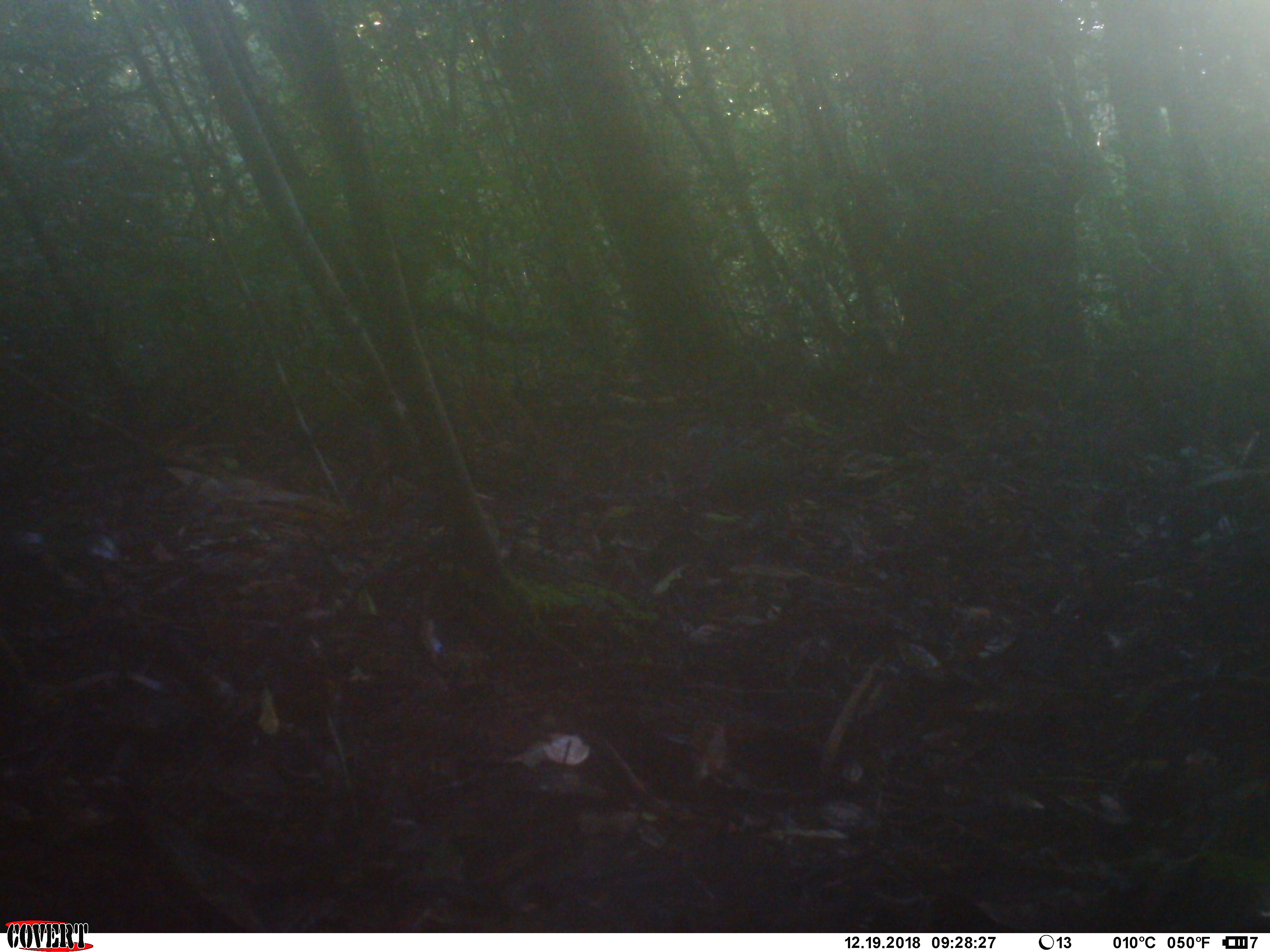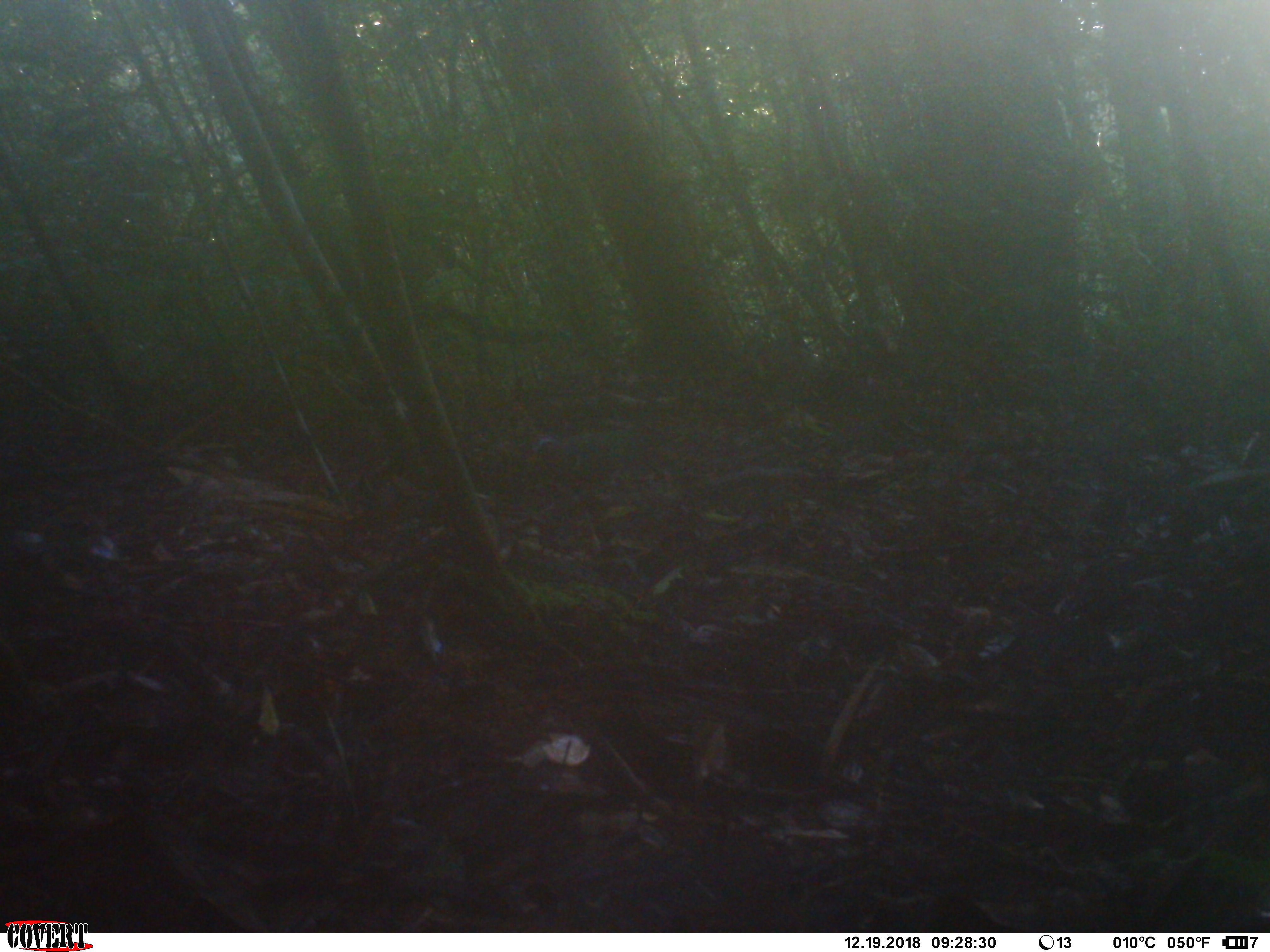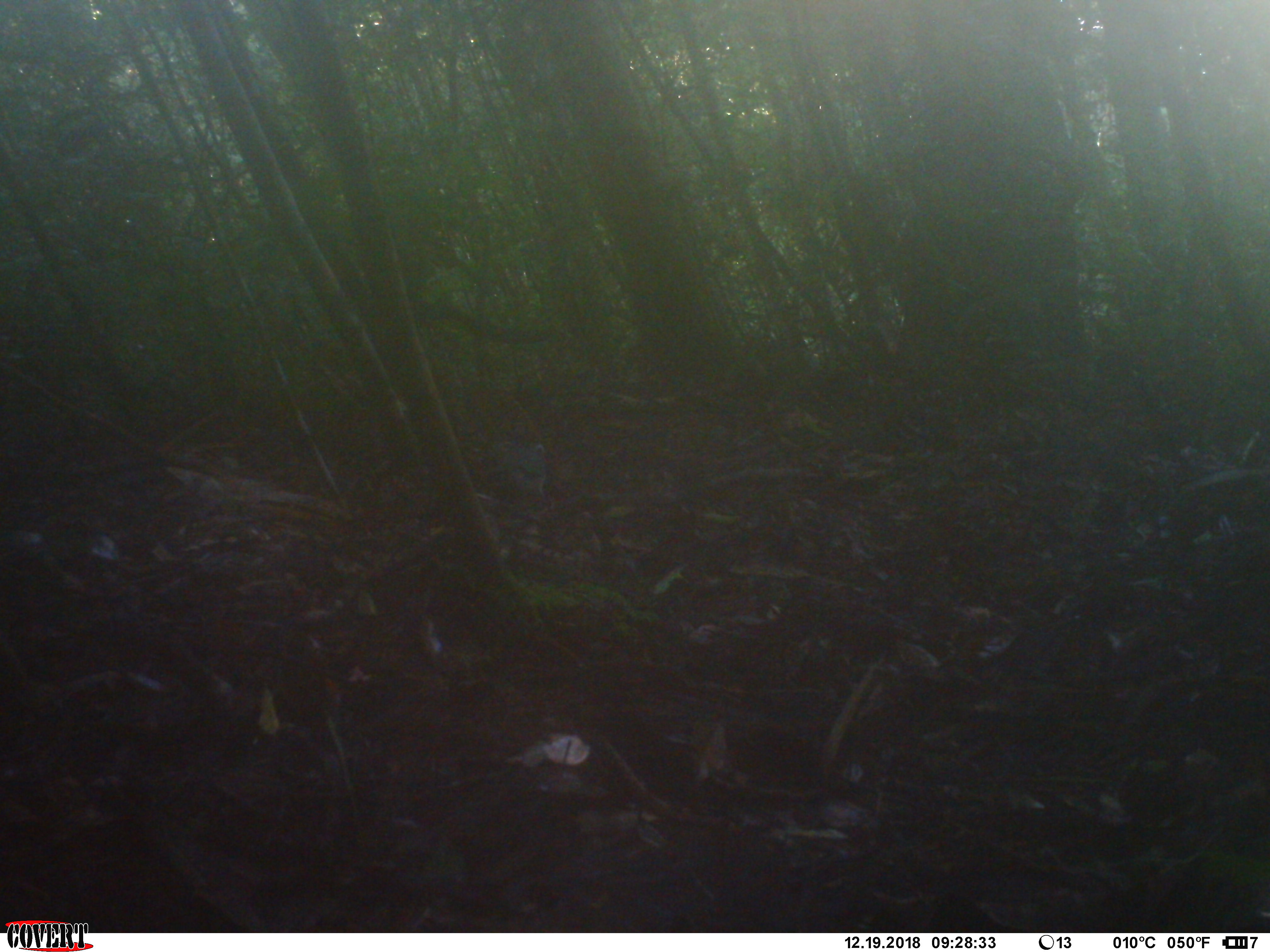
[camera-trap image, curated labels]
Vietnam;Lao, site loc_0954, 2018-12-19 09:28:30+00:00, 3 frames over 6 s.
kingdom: Animalia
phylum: Chordata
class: Aves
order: Columbiformes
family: Columbidae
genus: Chalcophaps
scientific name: Chalcophaps indica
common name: emerald dove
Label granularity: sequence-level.